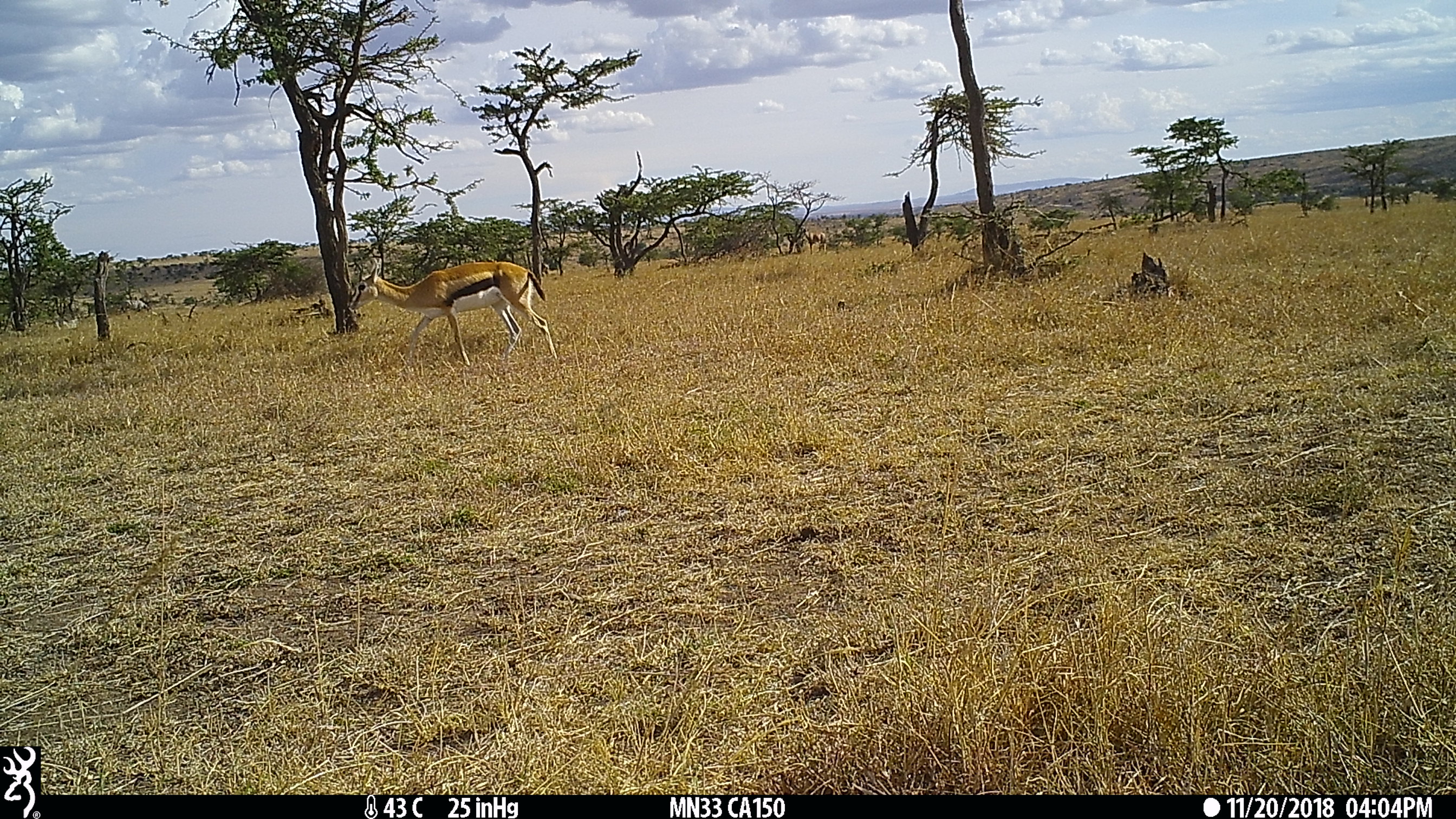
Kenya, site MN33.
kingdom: Animalia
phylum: Chordata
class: Mammalia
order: Artiodactyla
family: Bovidae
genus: Eudorcas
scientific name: Eudorcas thomsonii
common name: thomon's gazelle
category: gazelle thomsons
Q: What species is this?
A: Gazelle thomsons (thomon's gazelle) (Eudorcas thomsonii).